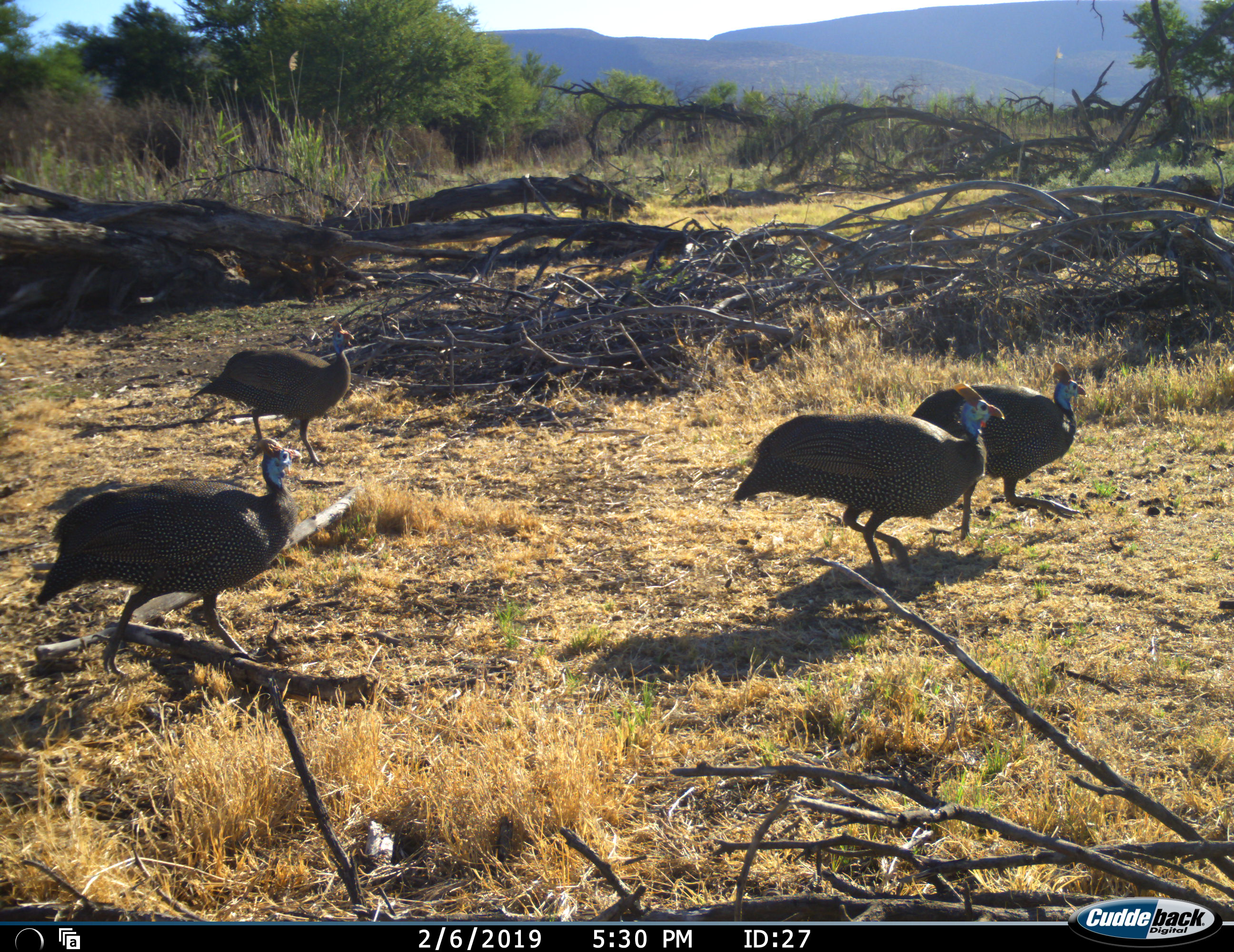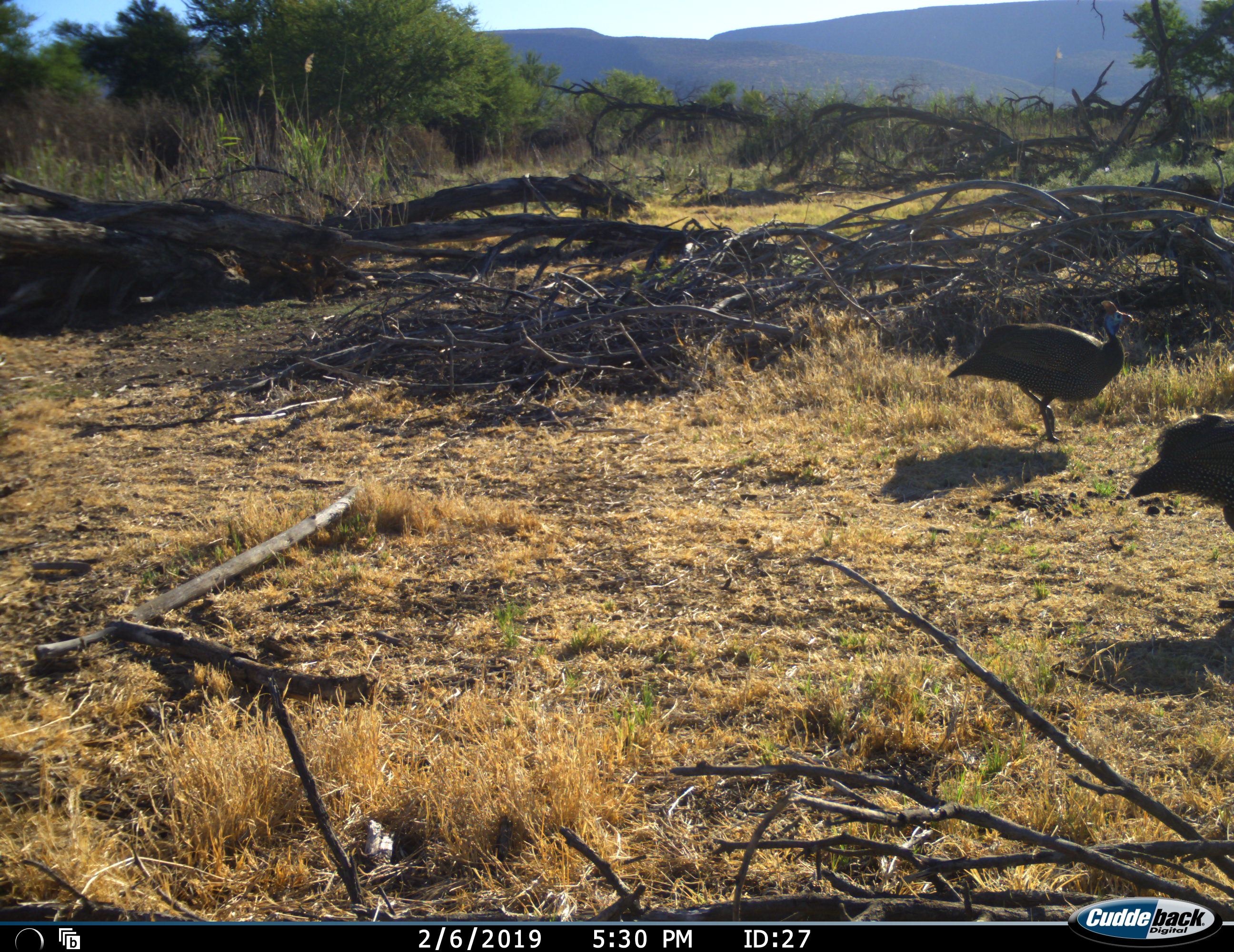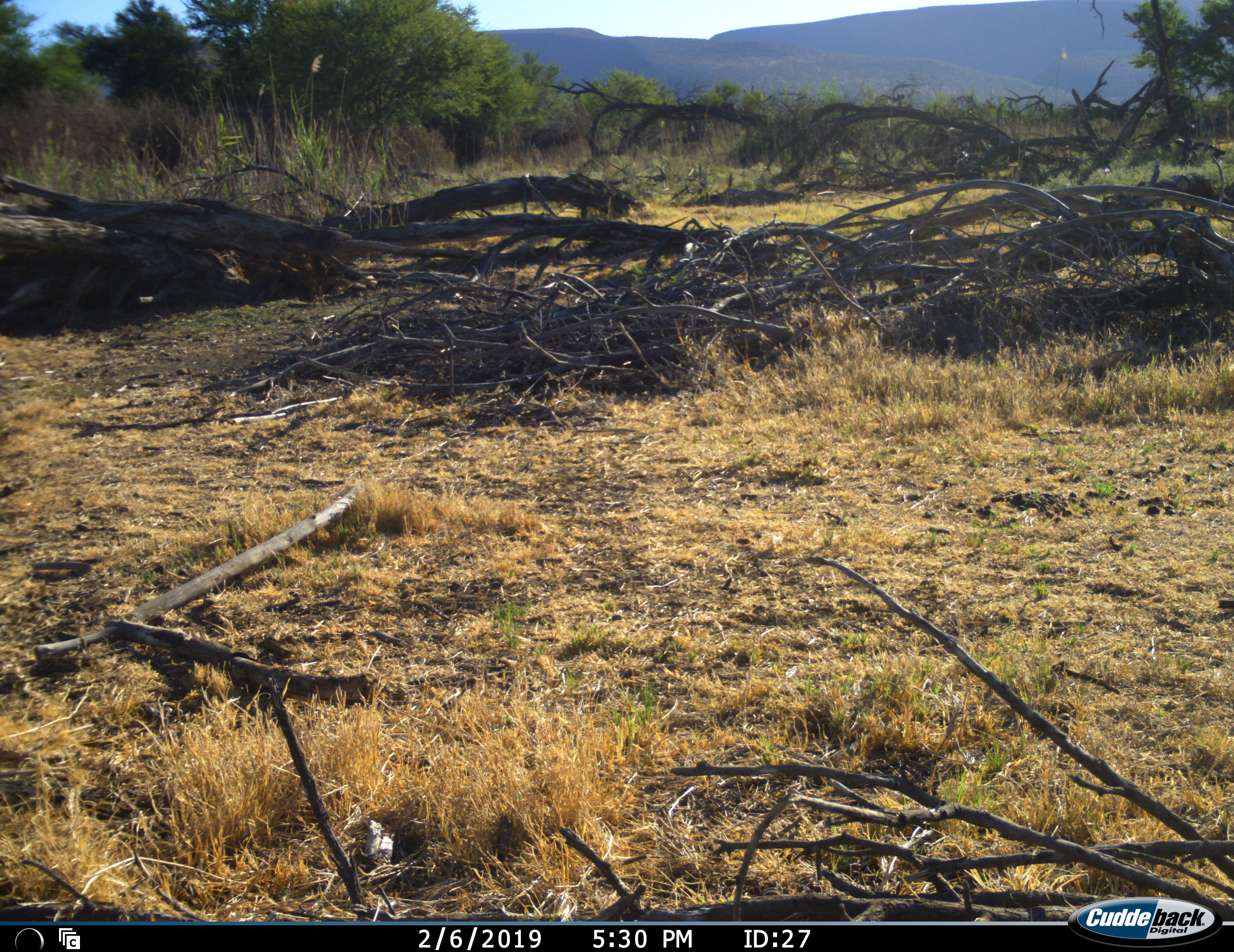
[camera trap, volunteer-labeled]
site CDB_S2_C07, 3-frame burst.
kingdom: Animalia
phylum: Chordata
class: Aves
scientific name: Aves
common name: bird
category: birdother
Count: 4.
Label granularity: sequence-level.